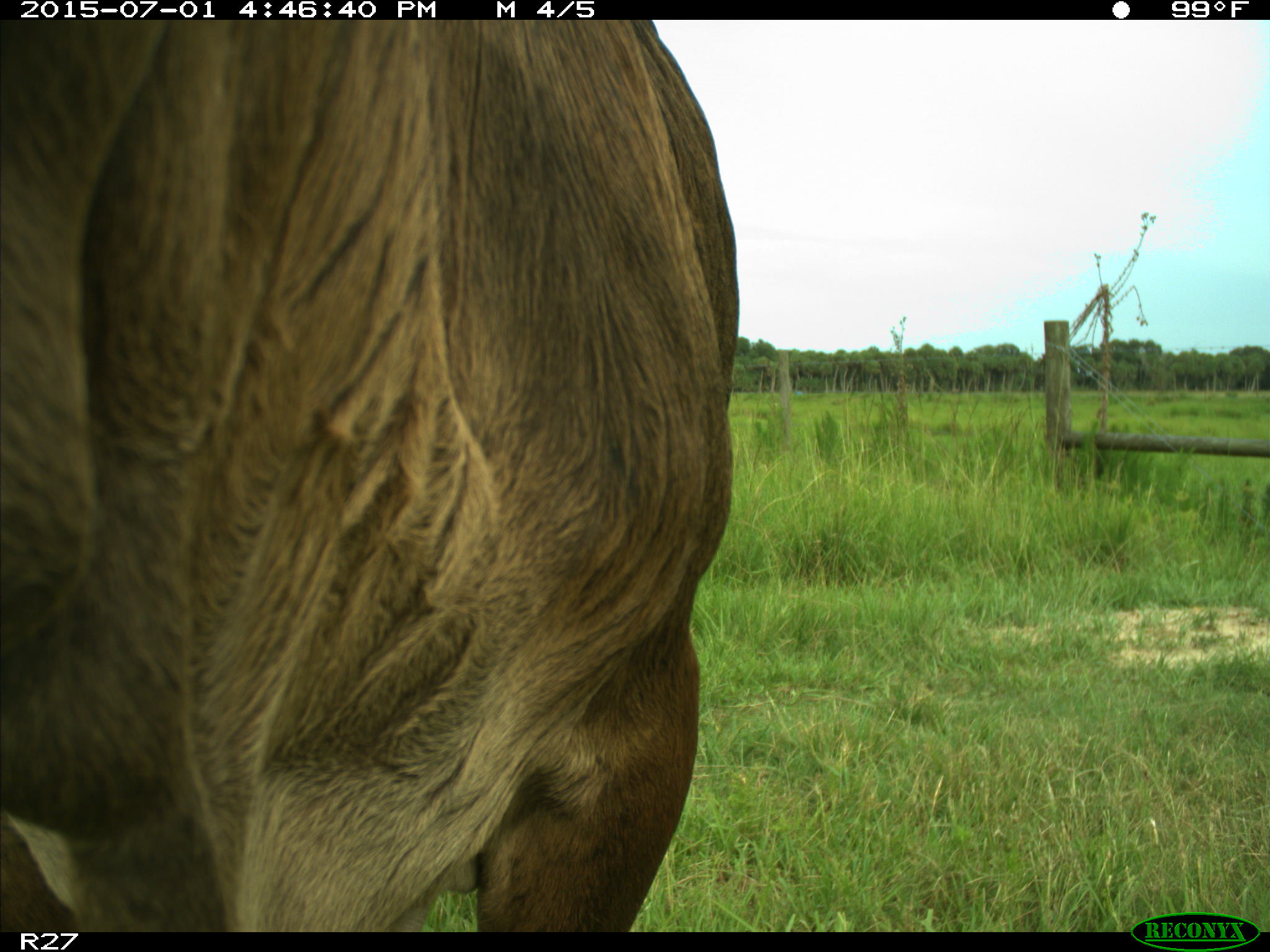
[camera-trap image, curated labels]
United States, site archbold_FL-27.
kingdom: Animalia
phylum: Chordata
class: Mammalia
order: Artiodactyla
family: Bovidae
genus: Bos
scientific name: Bos taurus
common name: domestic cow